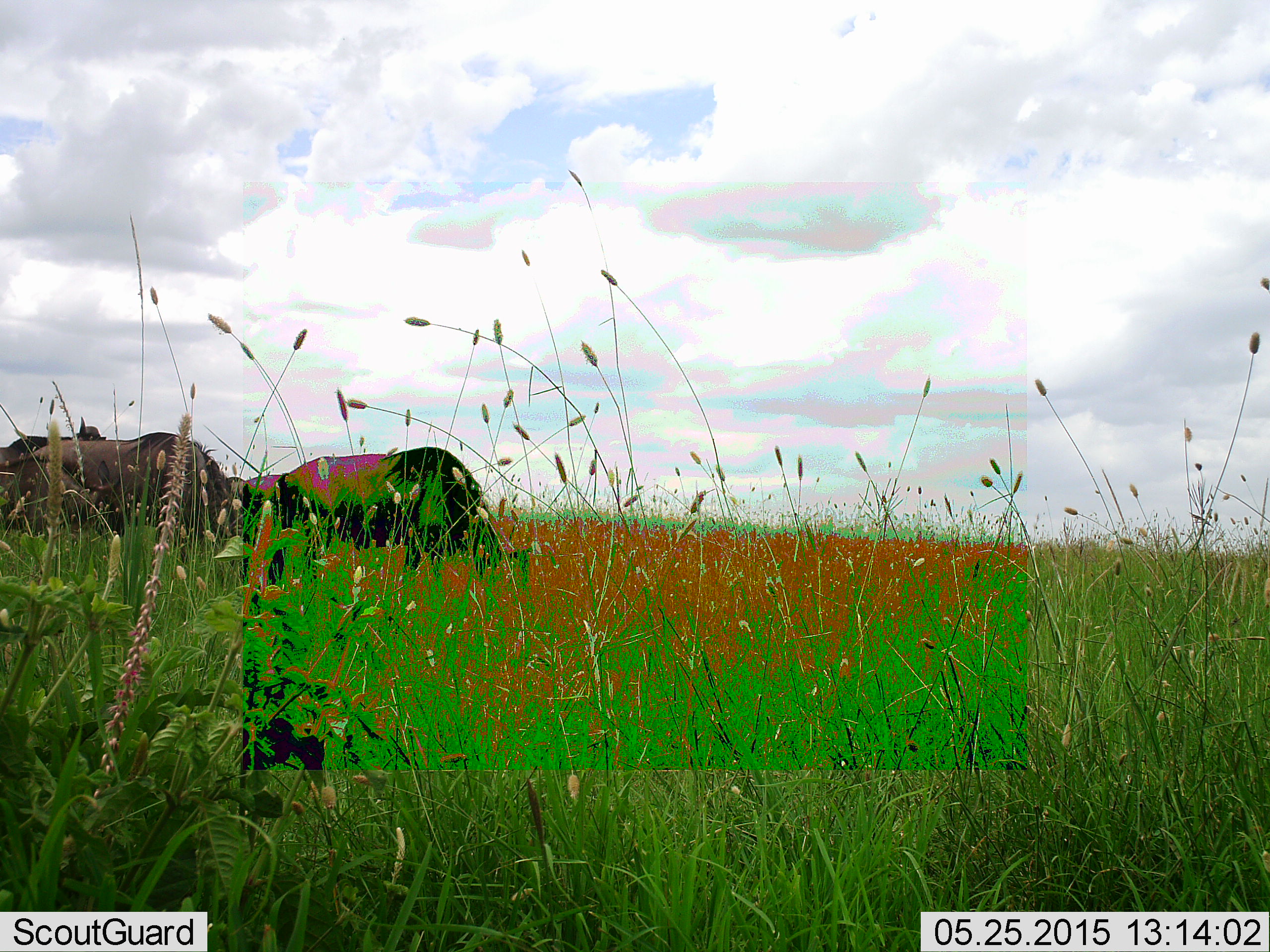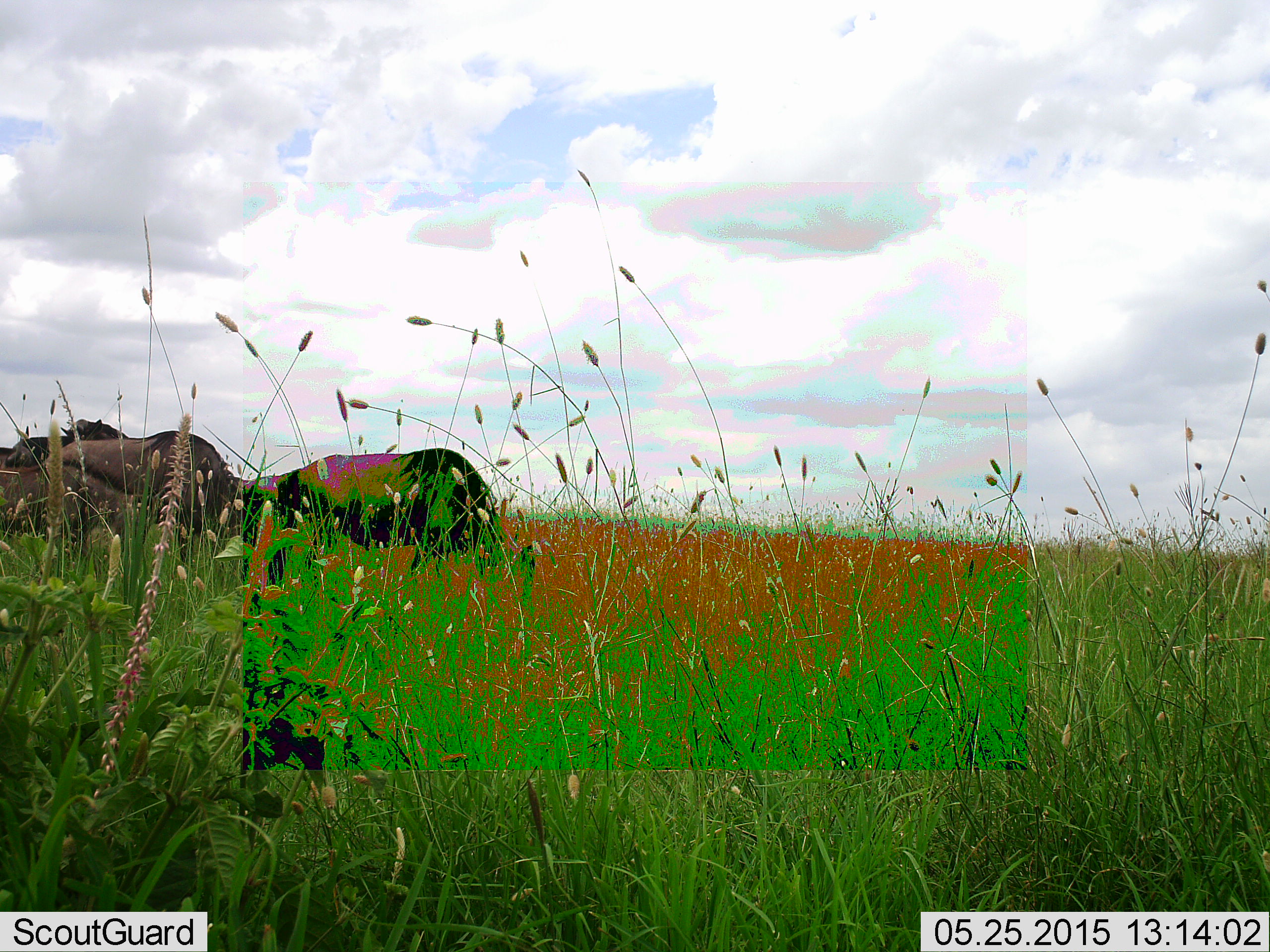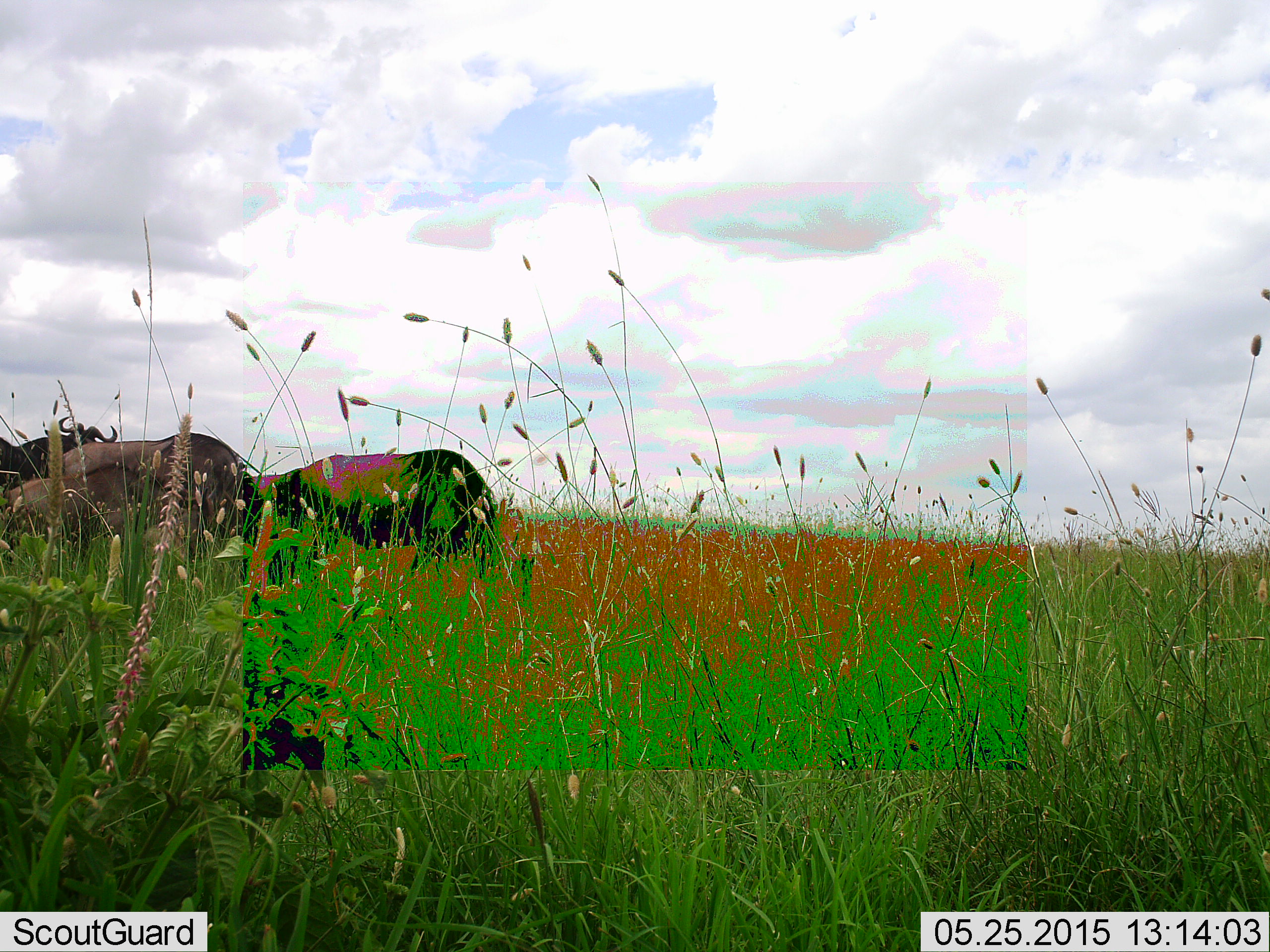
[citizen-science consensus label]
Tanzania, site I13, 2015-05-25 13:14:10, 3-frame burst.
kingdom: Animalia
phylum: Chordata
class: Mammalia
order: Artiodactyla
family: Bovidae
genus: Connochaetes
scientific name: Connochaetes taurinus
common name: blue wildebeest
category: wildebeest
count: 3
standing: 60%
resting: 0%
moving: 20%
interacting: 20%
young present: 20%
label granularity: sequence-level